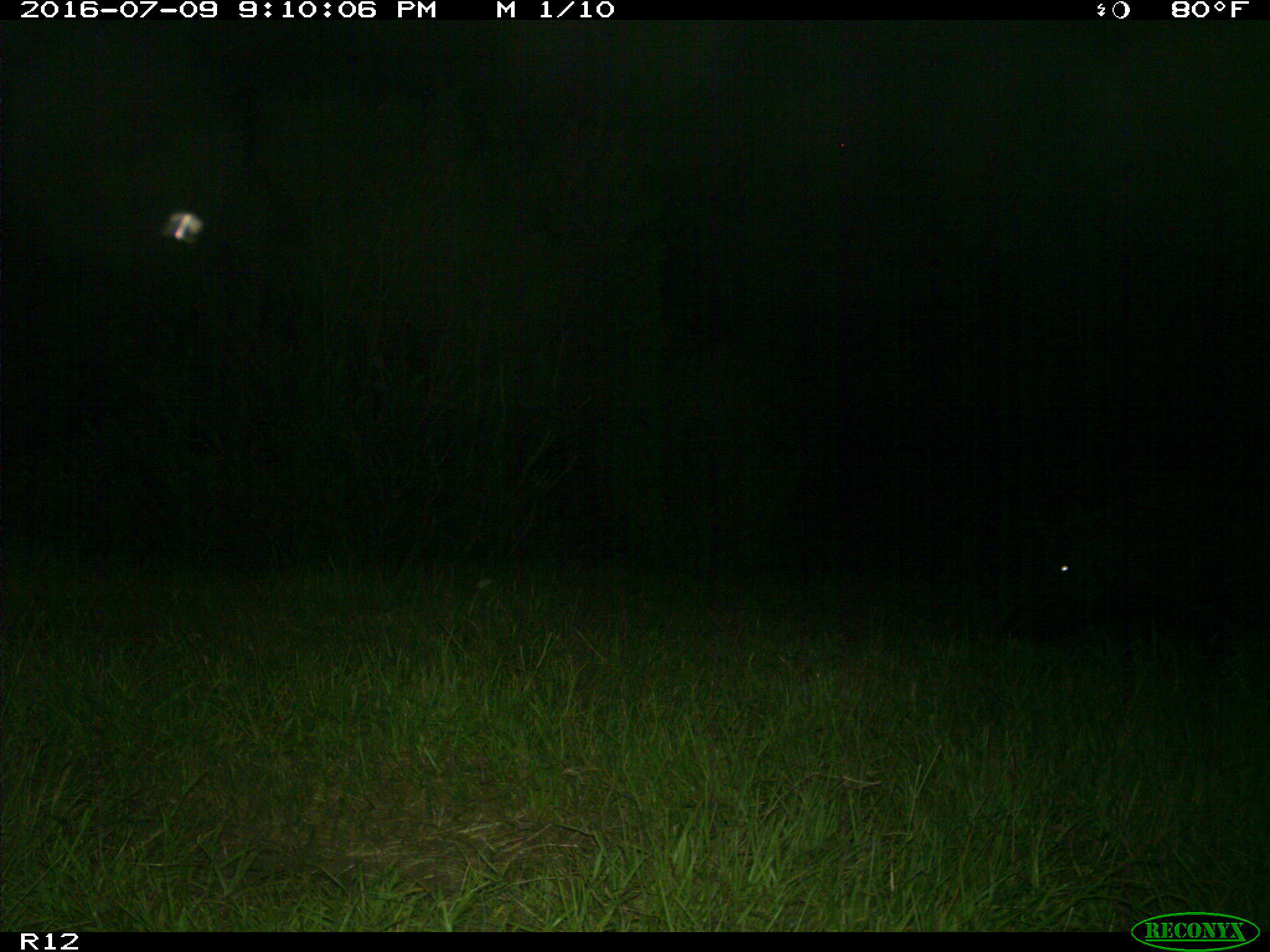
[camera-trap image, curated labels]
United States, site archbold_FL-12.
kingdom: Animalia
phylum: Chordata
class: Mammalia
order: Artiodactyla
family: Suidae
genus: Sus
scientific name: Sus scrofa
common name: wild boar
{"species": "Sus scrofa (wild boar)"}